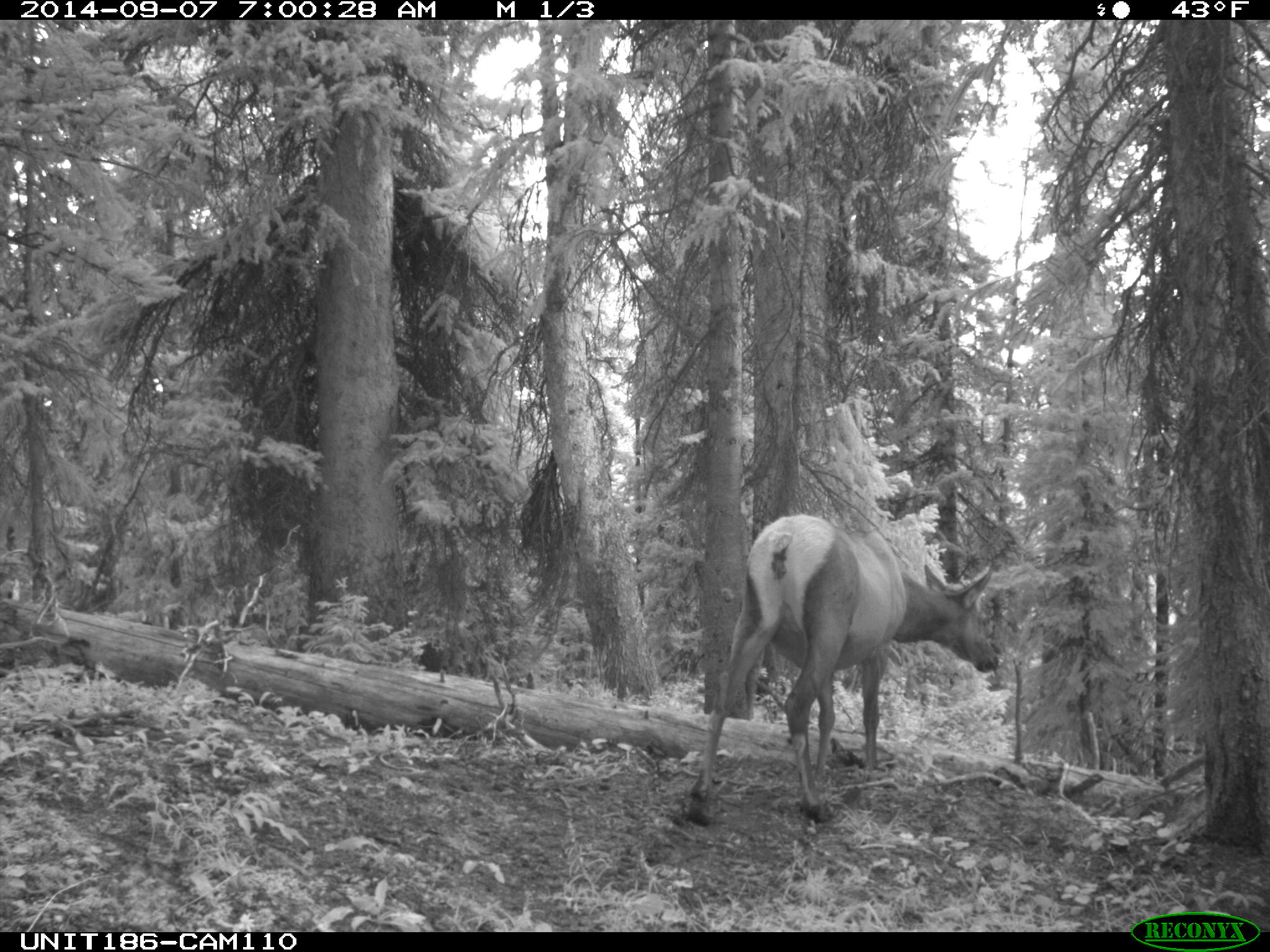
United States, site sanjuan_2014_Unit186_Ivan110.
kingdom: Animalia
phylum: Chordata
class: Mammalia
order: Artiodactyla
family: Cervidae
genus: Cervus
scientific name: Cervus elaphus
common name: red deer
Cervus elaphus (red deer).